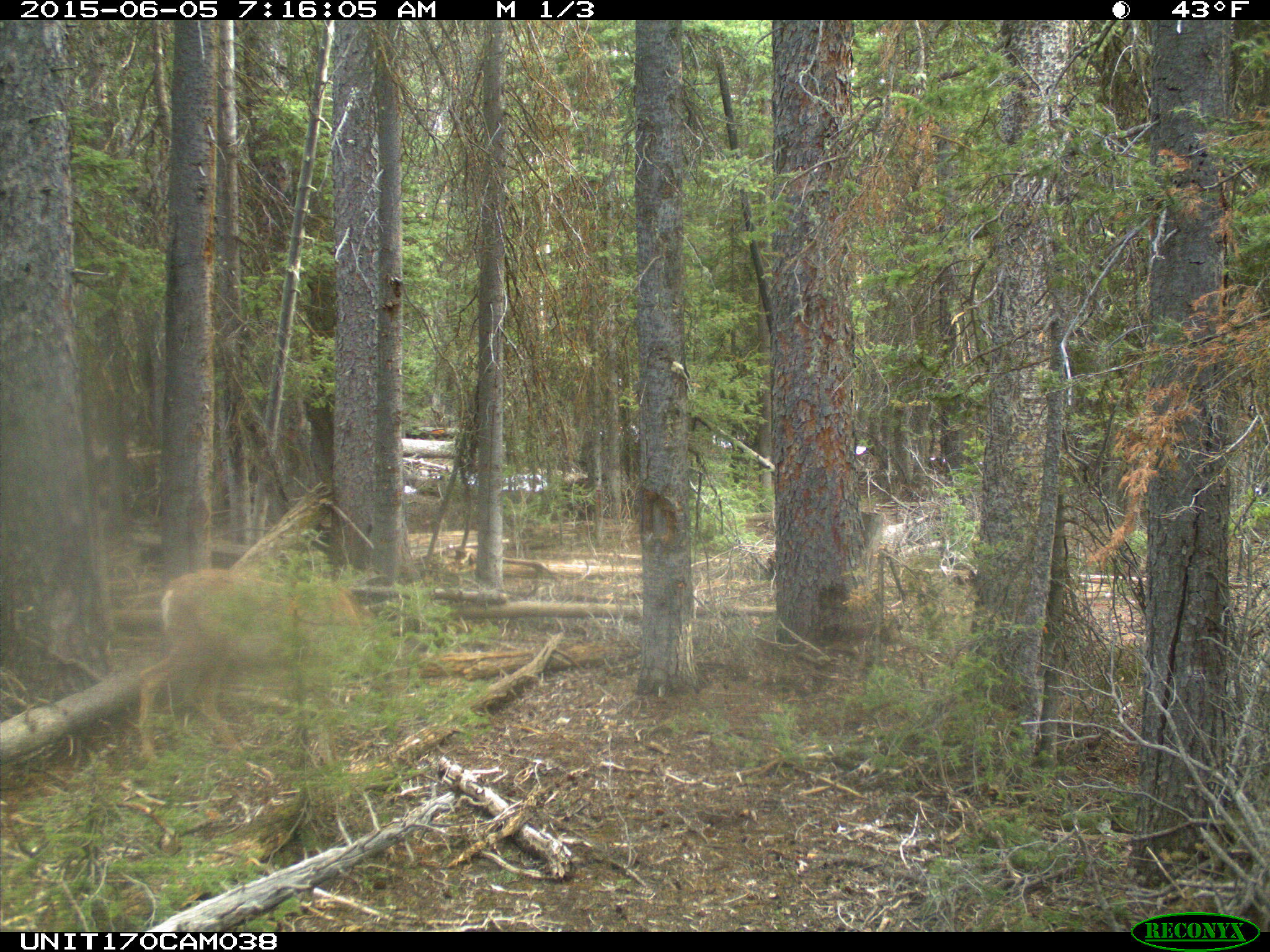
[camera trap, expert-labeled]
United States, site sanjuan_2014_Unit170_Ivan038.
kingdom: Animalia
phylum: Chordata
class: Mammalia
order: Artiodactyla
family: Cervidae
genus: Odocoileus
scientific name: Odocoileus hemionus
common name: mule deer